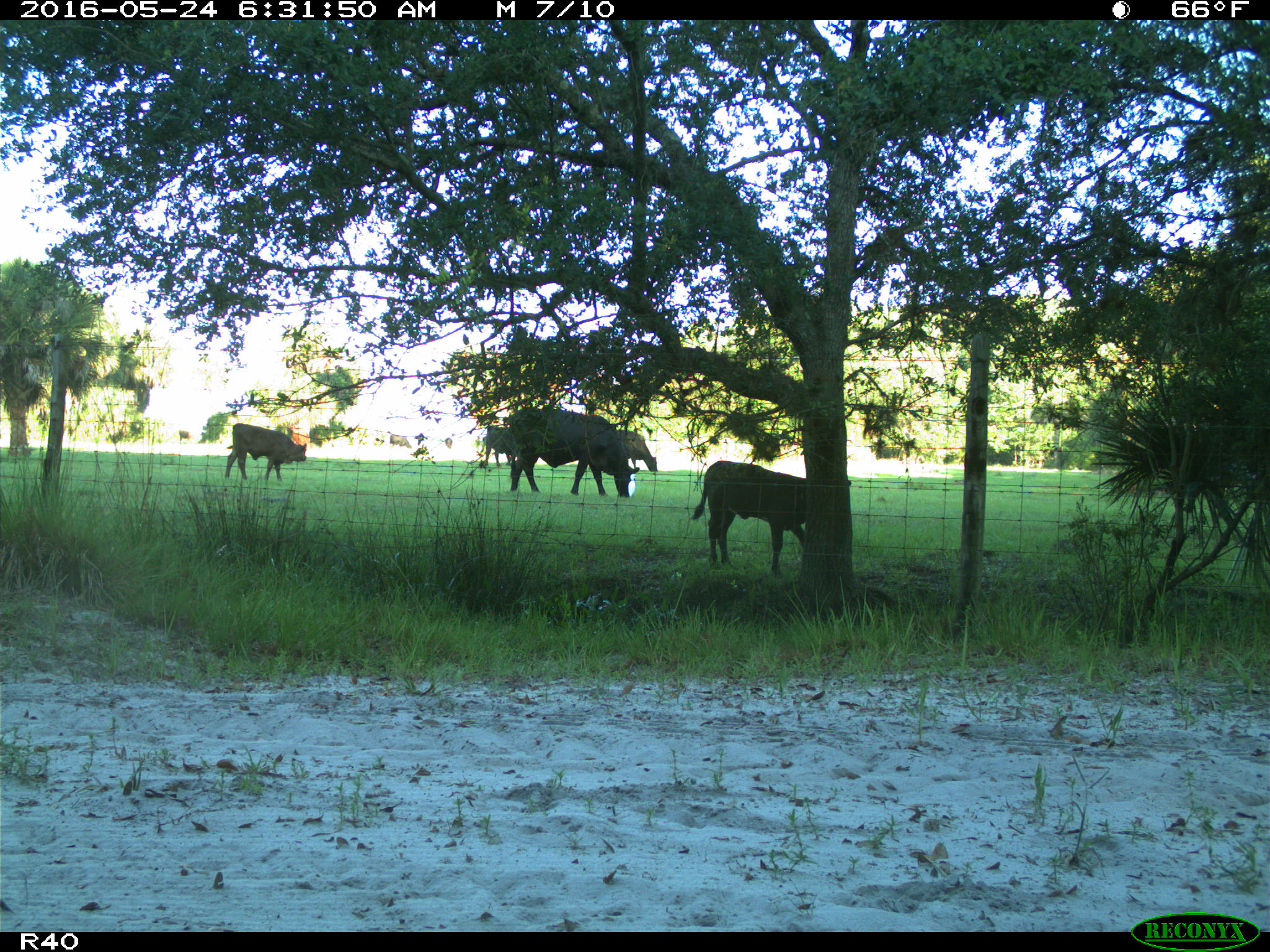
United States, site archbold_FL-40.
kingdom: Animalia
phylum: Chordata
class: Mammalia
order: Artiodactyla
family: Bovidae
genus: Bos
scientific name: Bos taurus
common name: domestic cow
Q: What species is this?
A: Bos taurus (domestic cow).